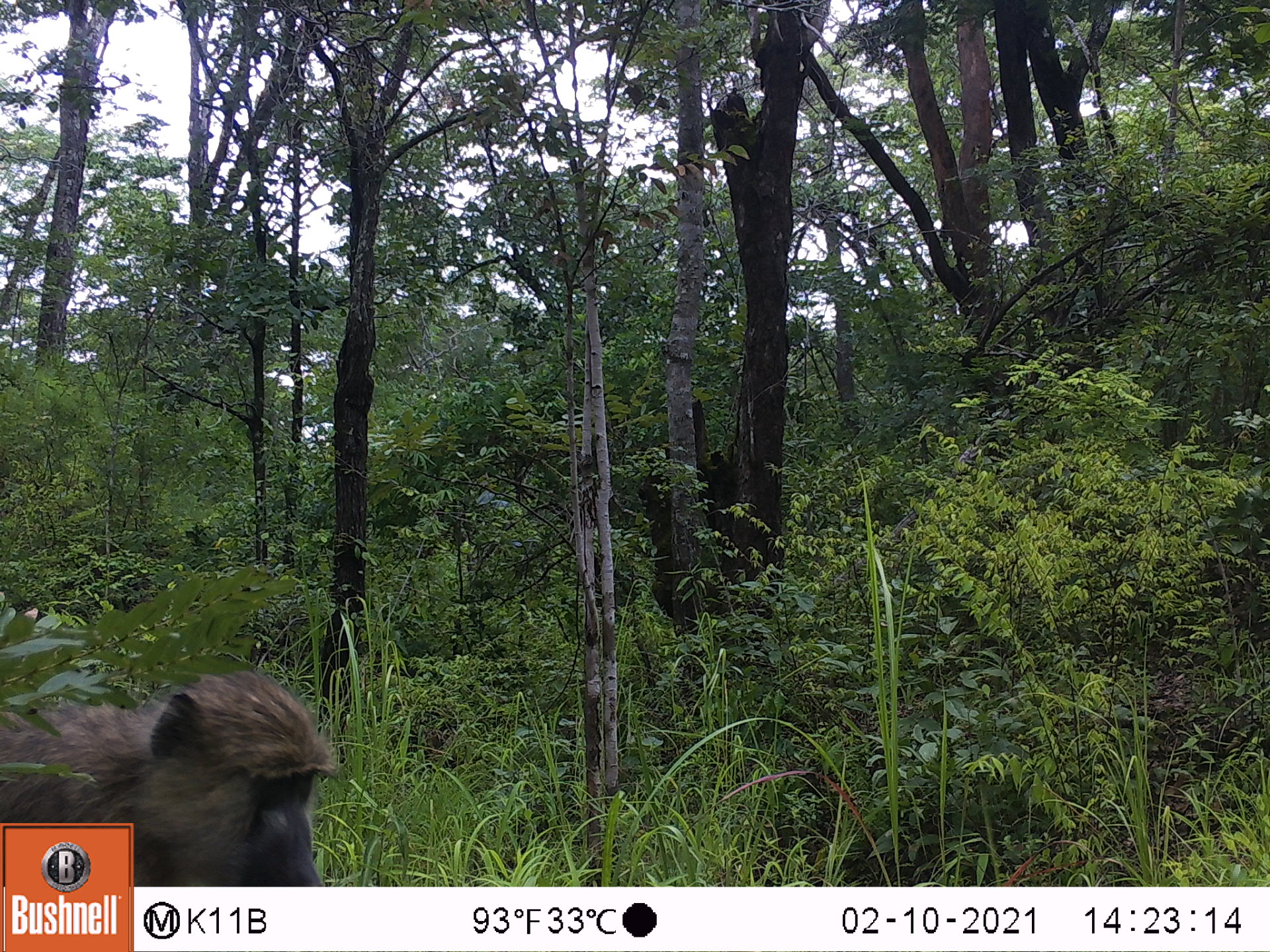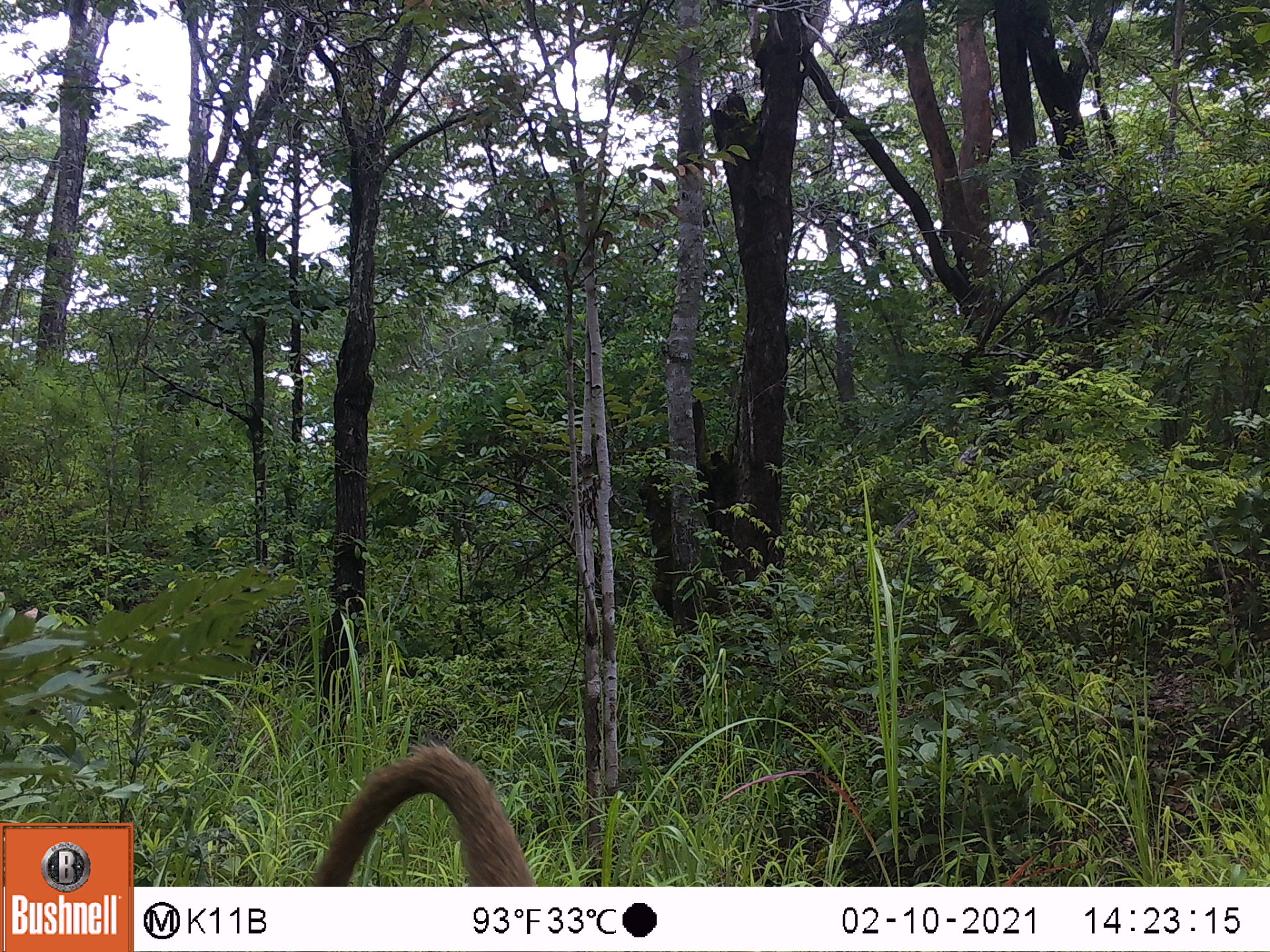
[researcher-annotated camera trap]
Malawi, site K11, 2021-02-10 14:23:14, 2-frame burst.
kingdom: Animalia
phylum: Chordata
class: Mammalia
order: Primates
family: Cercopithecidae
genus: Papio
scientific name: Papio cynocephalus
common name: yellow baboon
Yellow baboon (Papio cynocephalus), count 1.